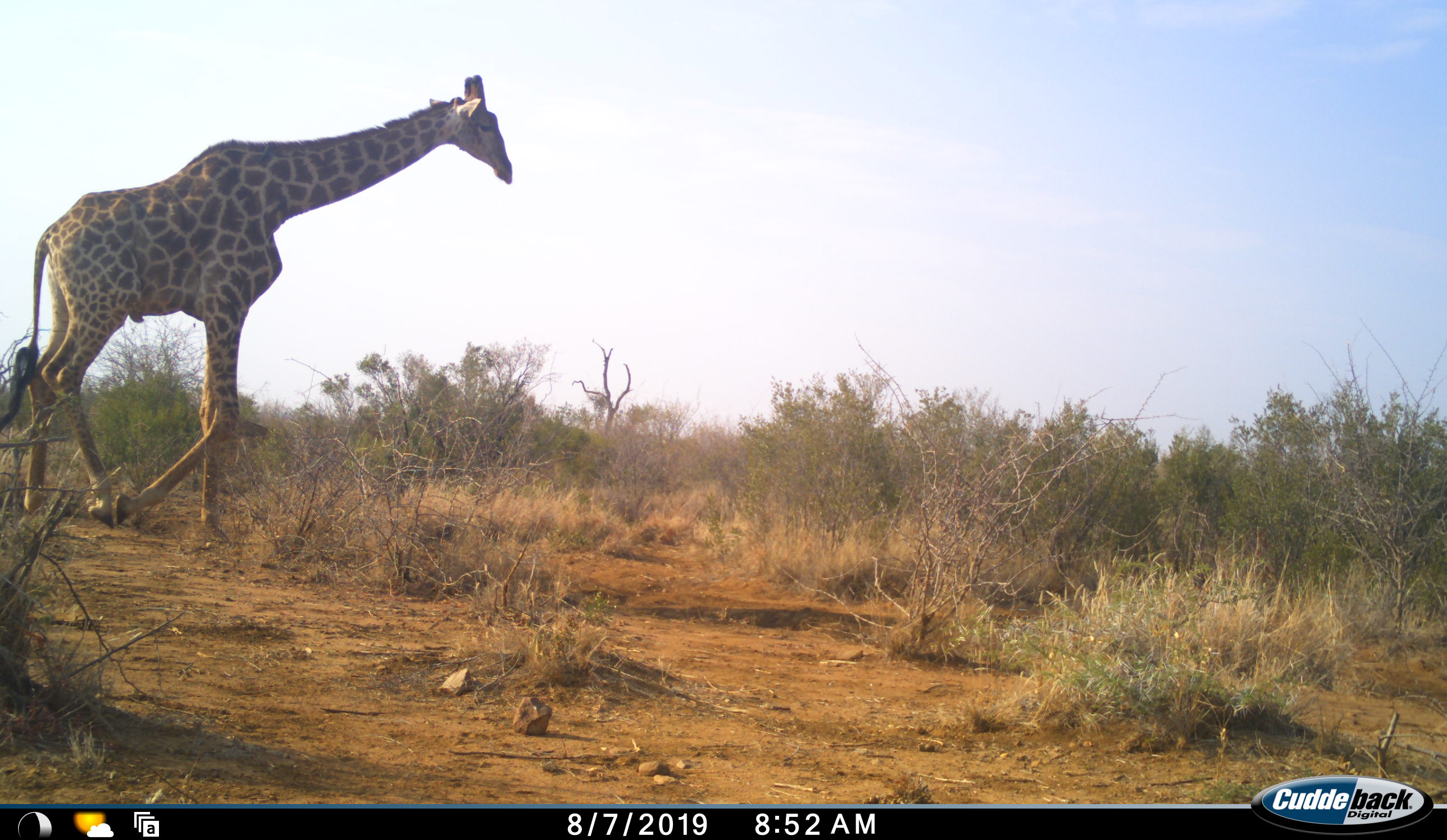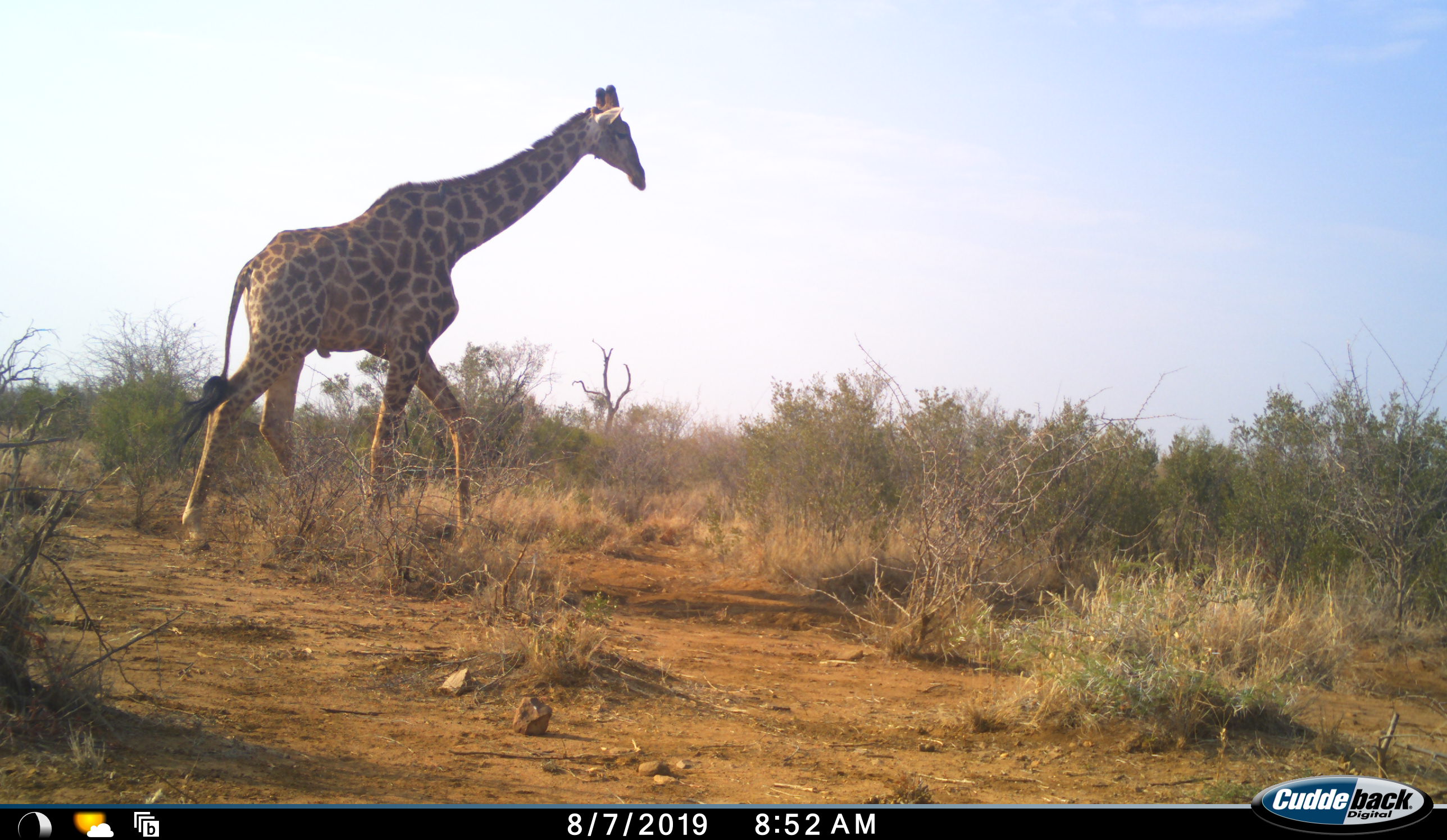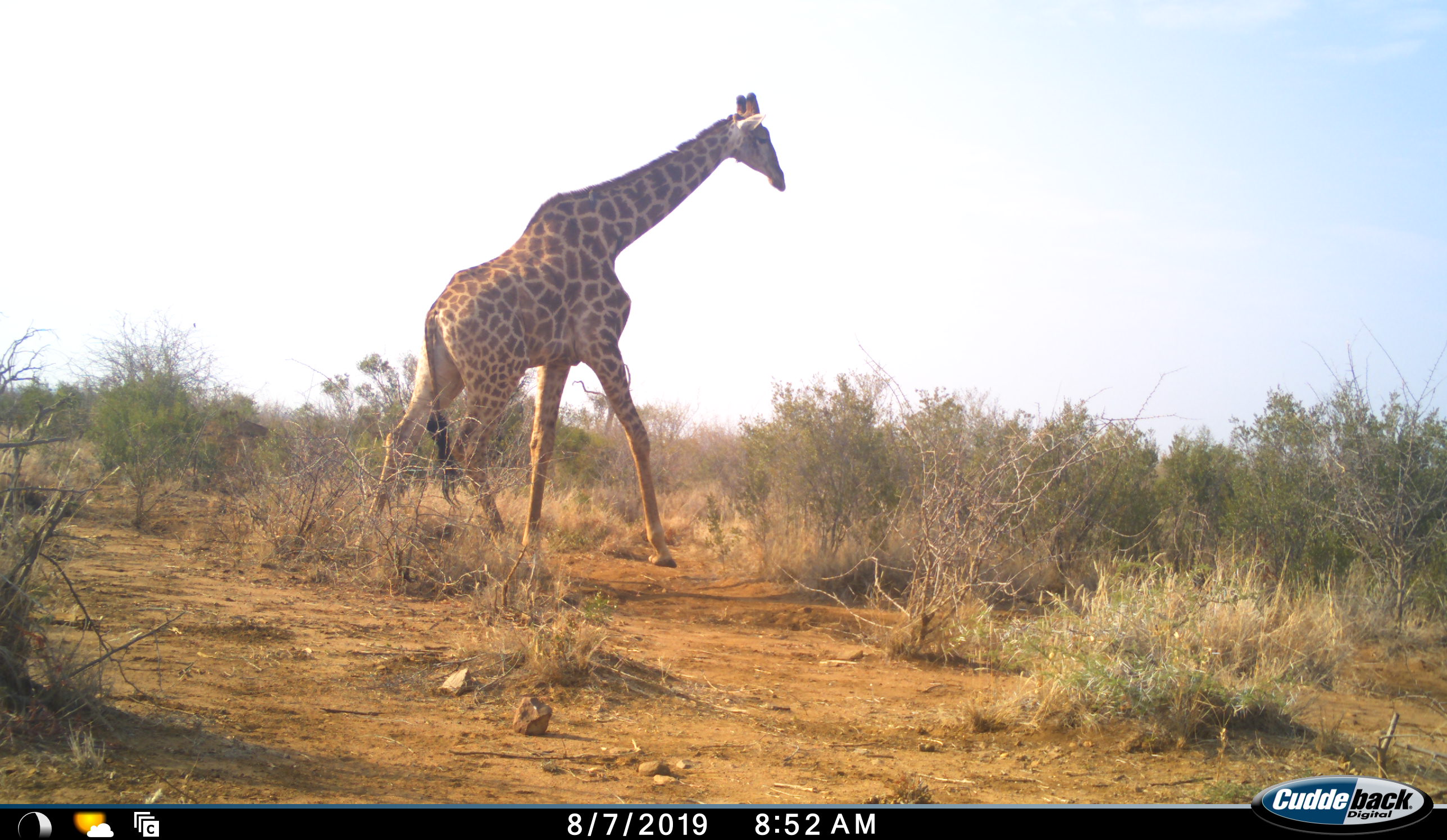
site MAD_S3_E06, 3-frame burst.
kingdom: Animalia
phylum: Chordata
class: Mammalia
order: Artiodactyla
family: Giraffidae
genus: Giraffa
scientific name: Giraffa camelopardalis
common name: giraffe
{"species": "giraffe (Giraffa camelopardalis)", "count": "1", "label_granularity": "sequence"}